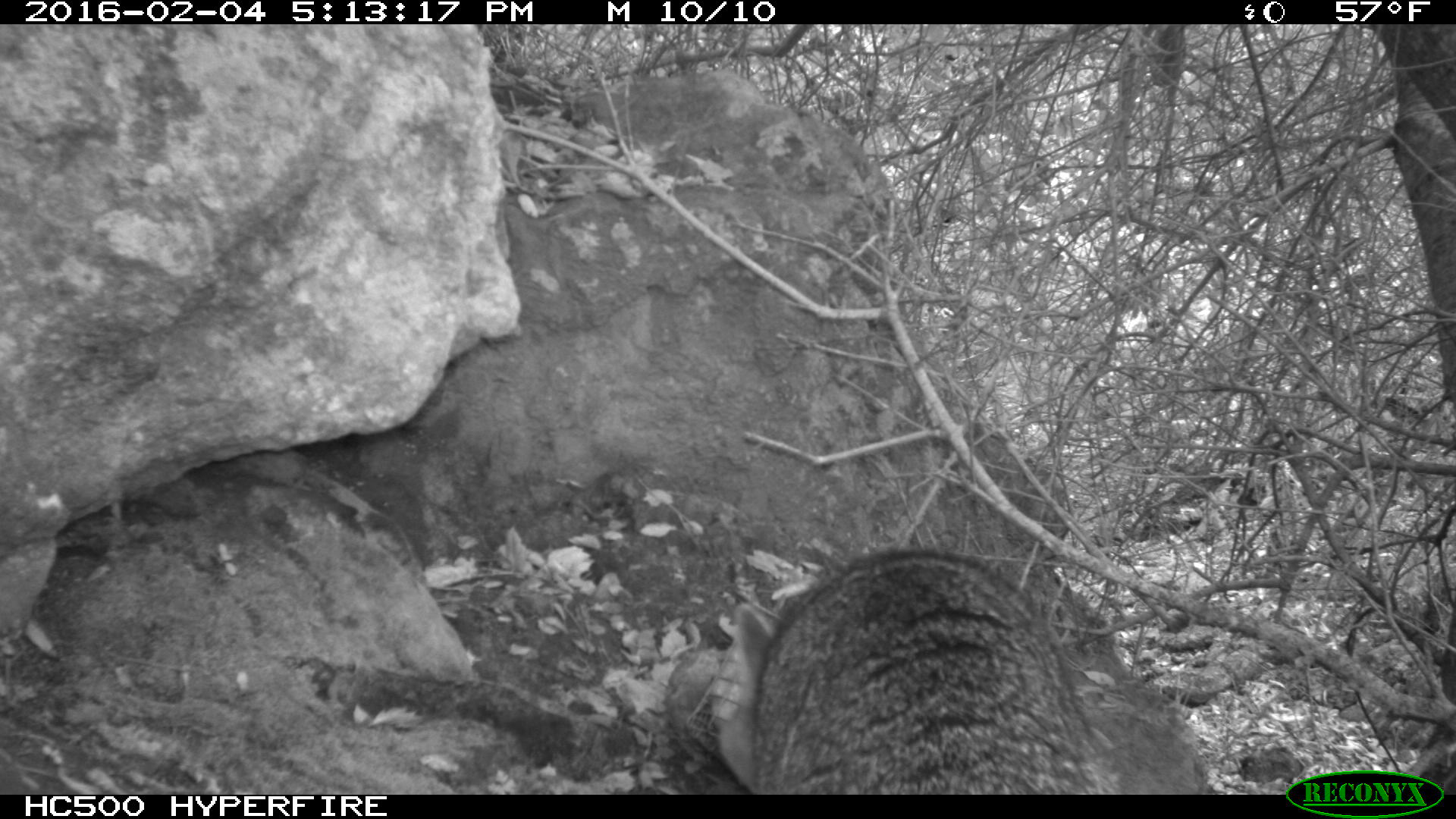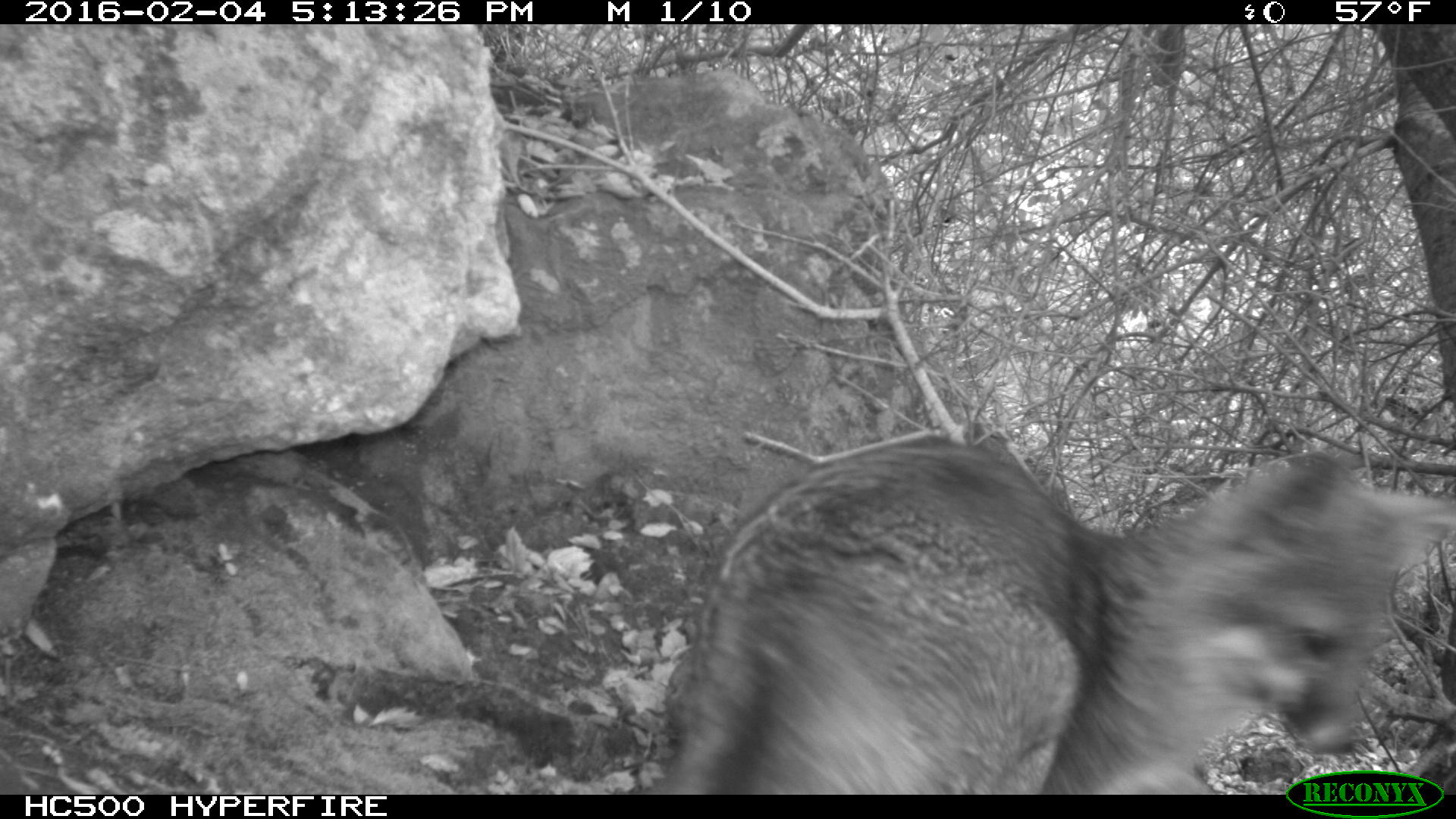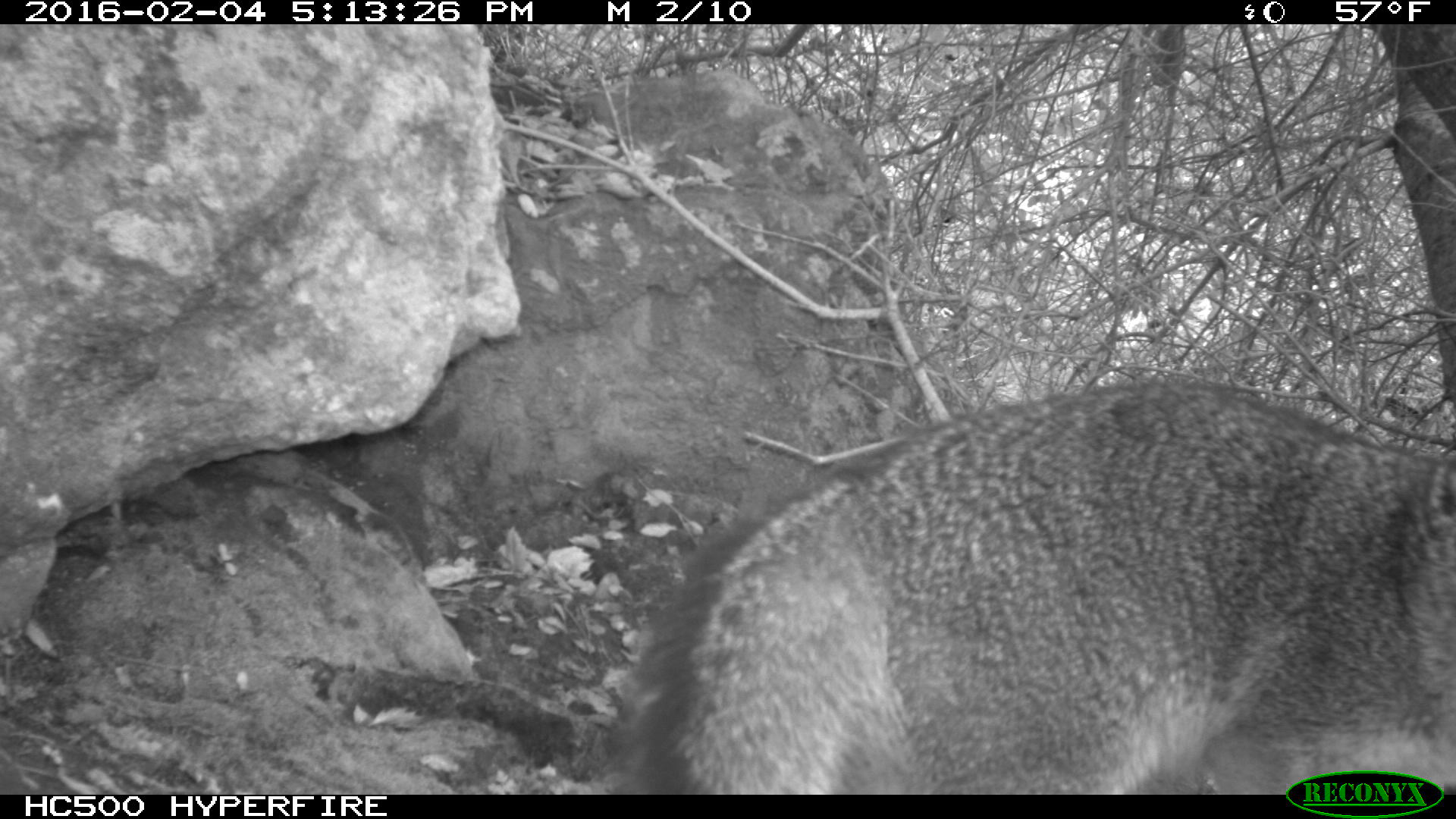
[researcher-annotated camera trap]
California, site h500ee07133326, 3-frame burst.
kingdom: Animalia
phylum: Chordata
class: Mammalia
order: Carnivora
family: Canidae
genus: Urocyon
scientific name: Urocyon littoralis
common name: island fox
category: fox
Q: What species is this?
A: Fox (island fox) (Urocyon littoralis).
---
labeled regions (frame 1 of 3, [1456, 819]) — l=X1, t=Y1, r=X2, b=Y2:
fox: l=713, t=543, r=1107, b=793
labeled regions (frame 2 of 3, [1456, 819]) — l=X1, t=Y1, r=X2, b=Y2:
fox: l=659, t=437, r=1454, b=794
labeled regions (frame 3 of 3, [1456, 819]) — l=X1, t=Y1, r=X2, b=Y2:
fox: l=616, t=375, r=1455, b=792